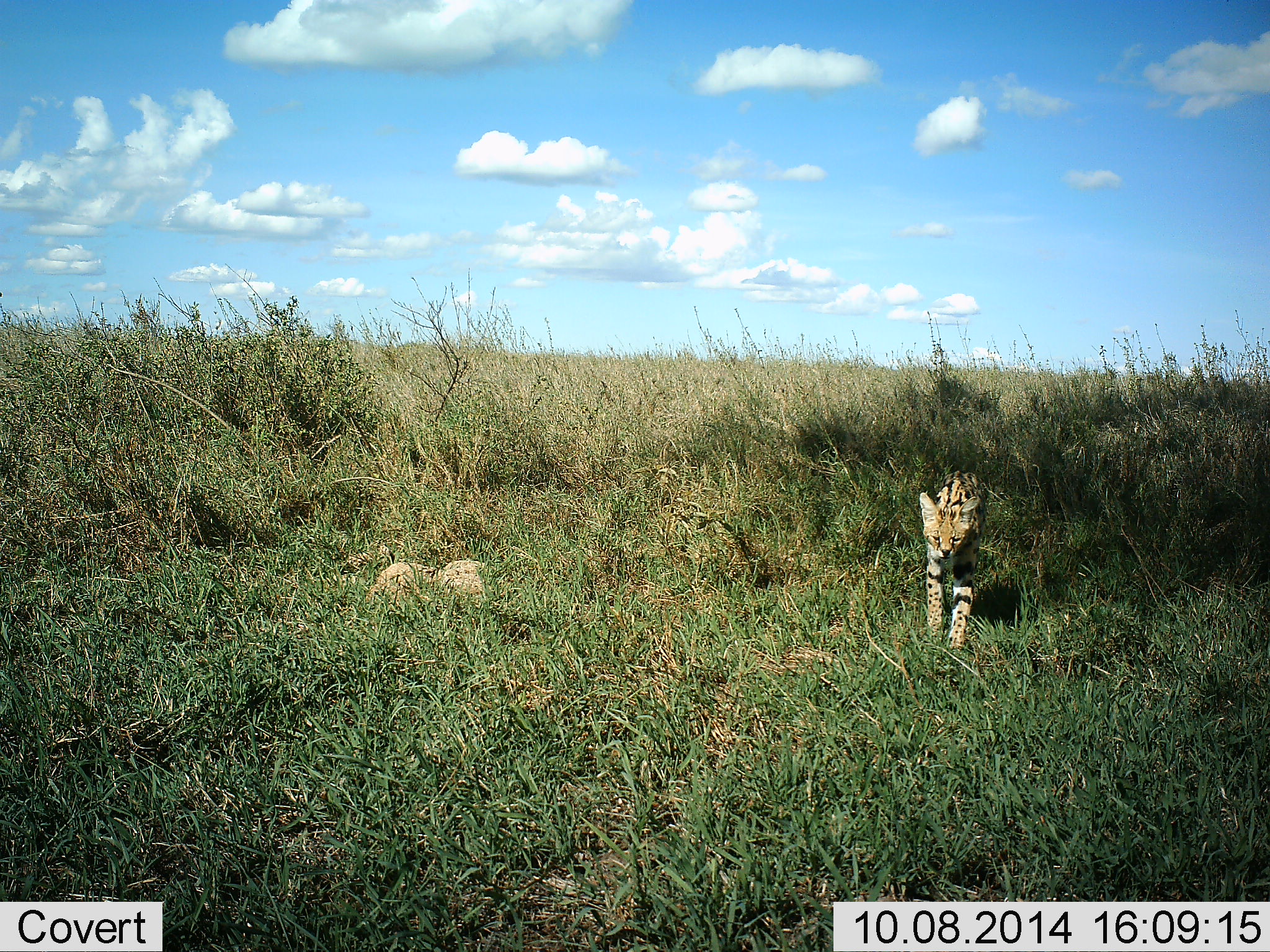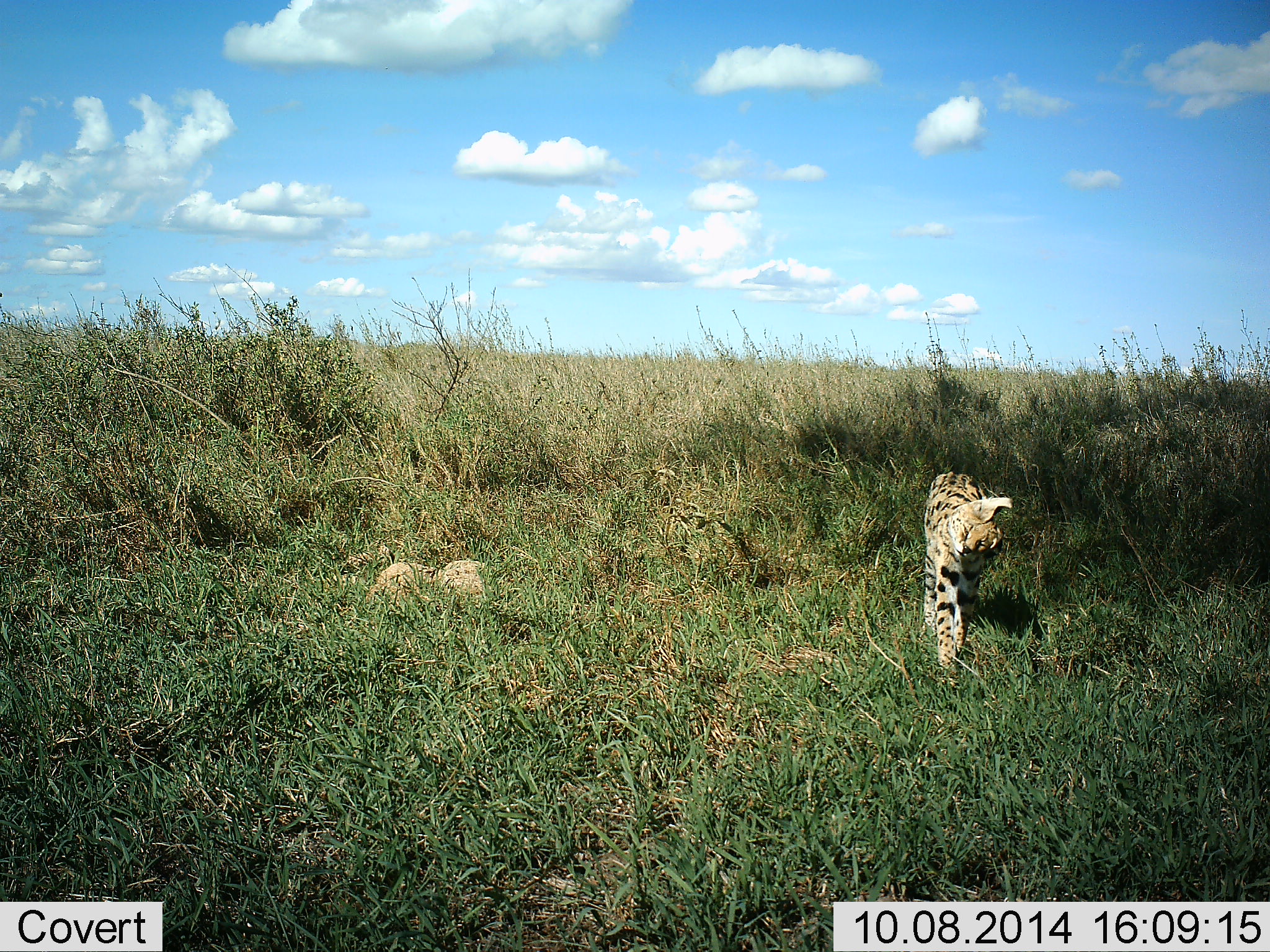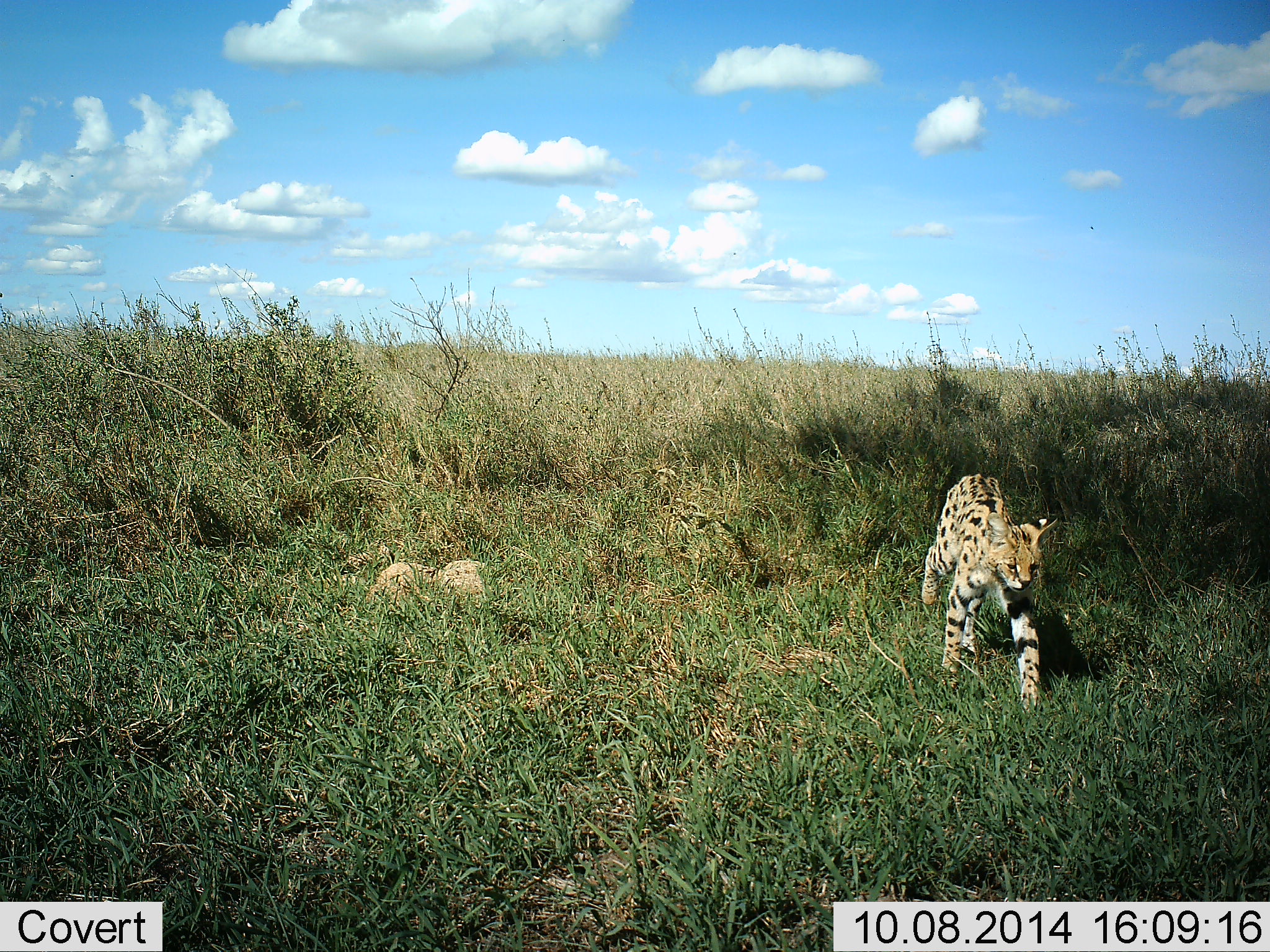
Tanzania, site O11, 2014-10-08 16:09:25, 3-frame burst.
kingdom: Animalia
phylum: Chordata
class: Mammalia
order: Carnivora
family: Felidae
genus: Leptailurus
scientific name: Leptailurus serval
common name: serval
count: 1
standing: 0%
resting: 0%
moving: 100%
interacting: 0%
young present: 0%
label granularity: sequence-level